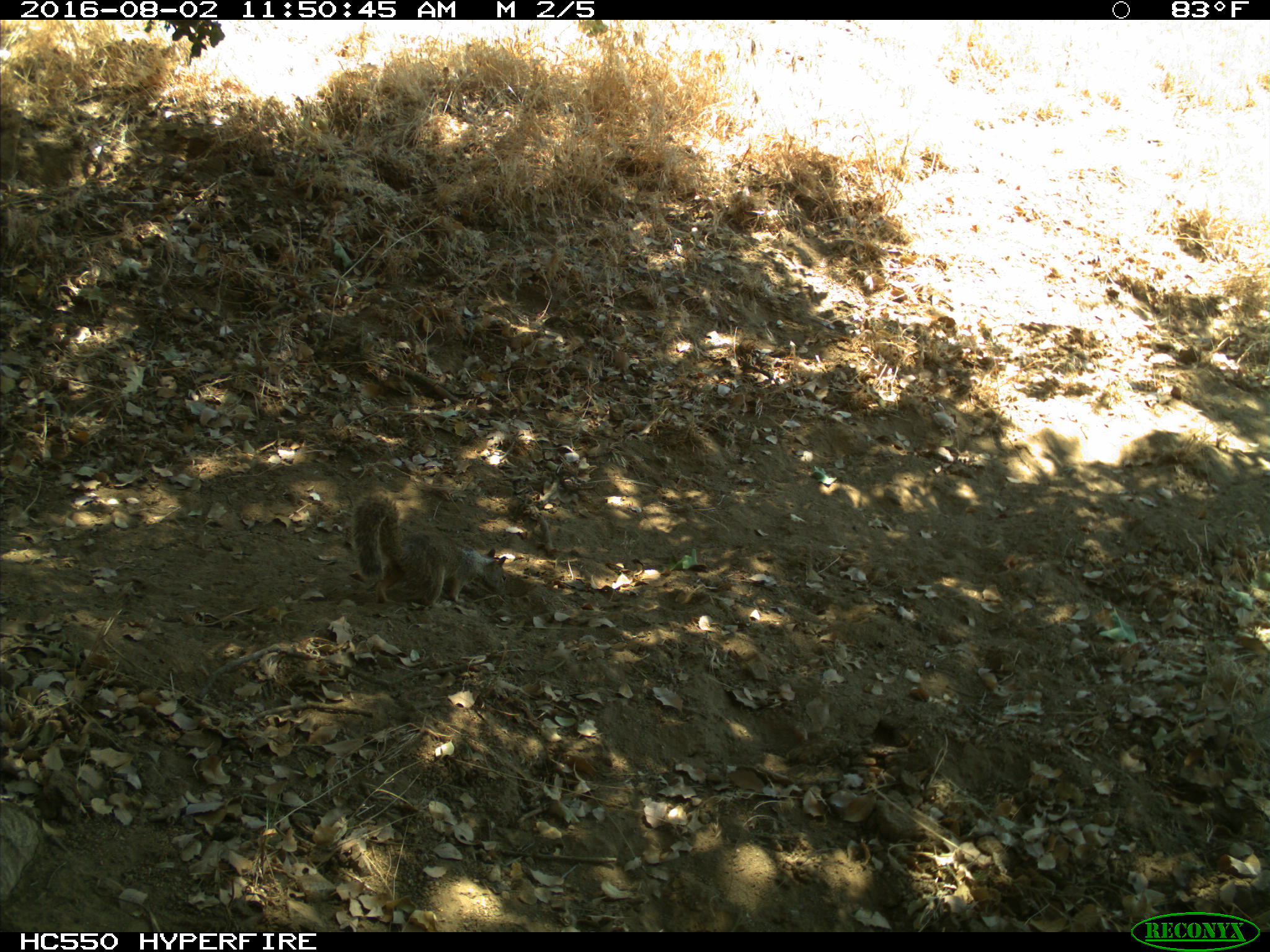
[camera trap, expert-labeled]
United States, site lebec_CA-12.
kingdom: Animalia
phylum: Chordata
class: Mammalia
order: Rodentia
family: Sciuridae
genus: Otospermophilus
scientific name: Otospermophilus beecheyi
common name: california ground squirrel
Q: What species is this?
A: Otospermophilus beecheyi (california ground squirrel).